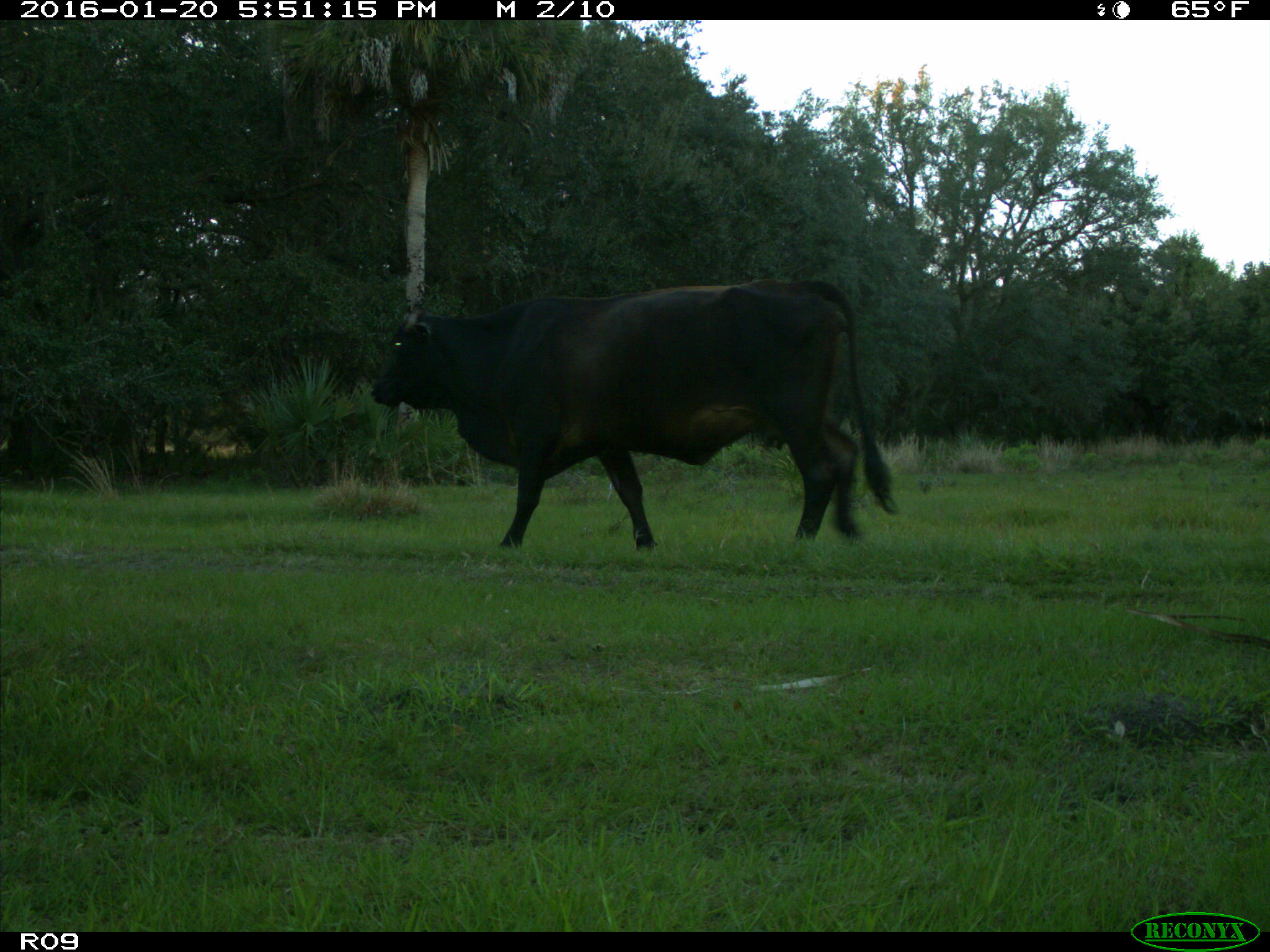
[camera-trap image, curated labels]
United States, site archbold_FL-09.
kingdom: Animalia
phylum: Chordata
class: Mammalia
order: Artiodactyla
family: Bovidae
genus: Bos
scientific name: Bos taurus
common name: domestic cow